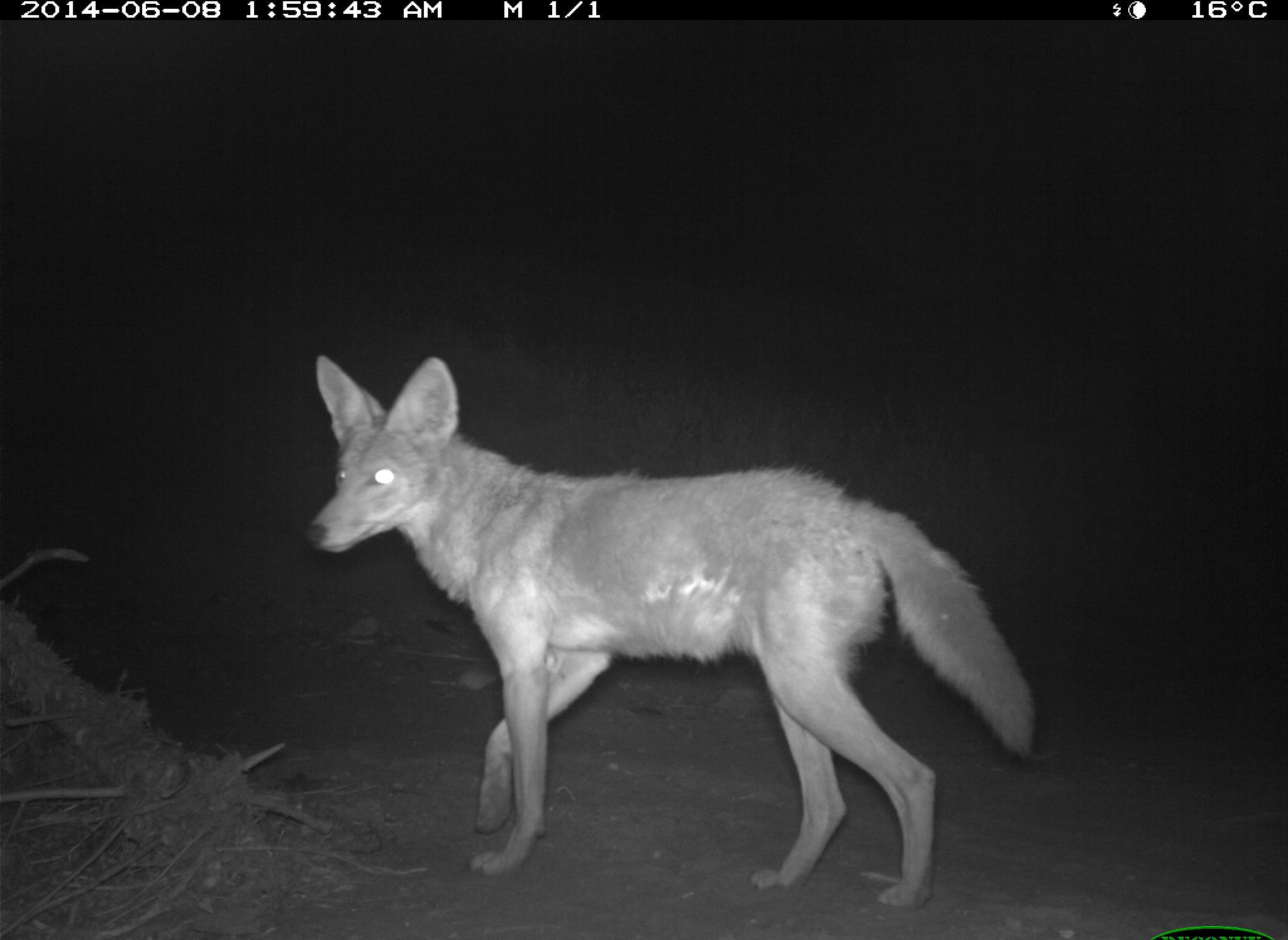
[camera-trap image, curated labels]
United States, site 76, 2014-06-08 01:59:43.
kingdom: Animalia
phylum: Chordata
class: Mammalia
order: Carnivora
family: Canidae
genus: Canis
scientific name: Canis latrans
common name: coyote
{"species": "coyote (Canis latrans)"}